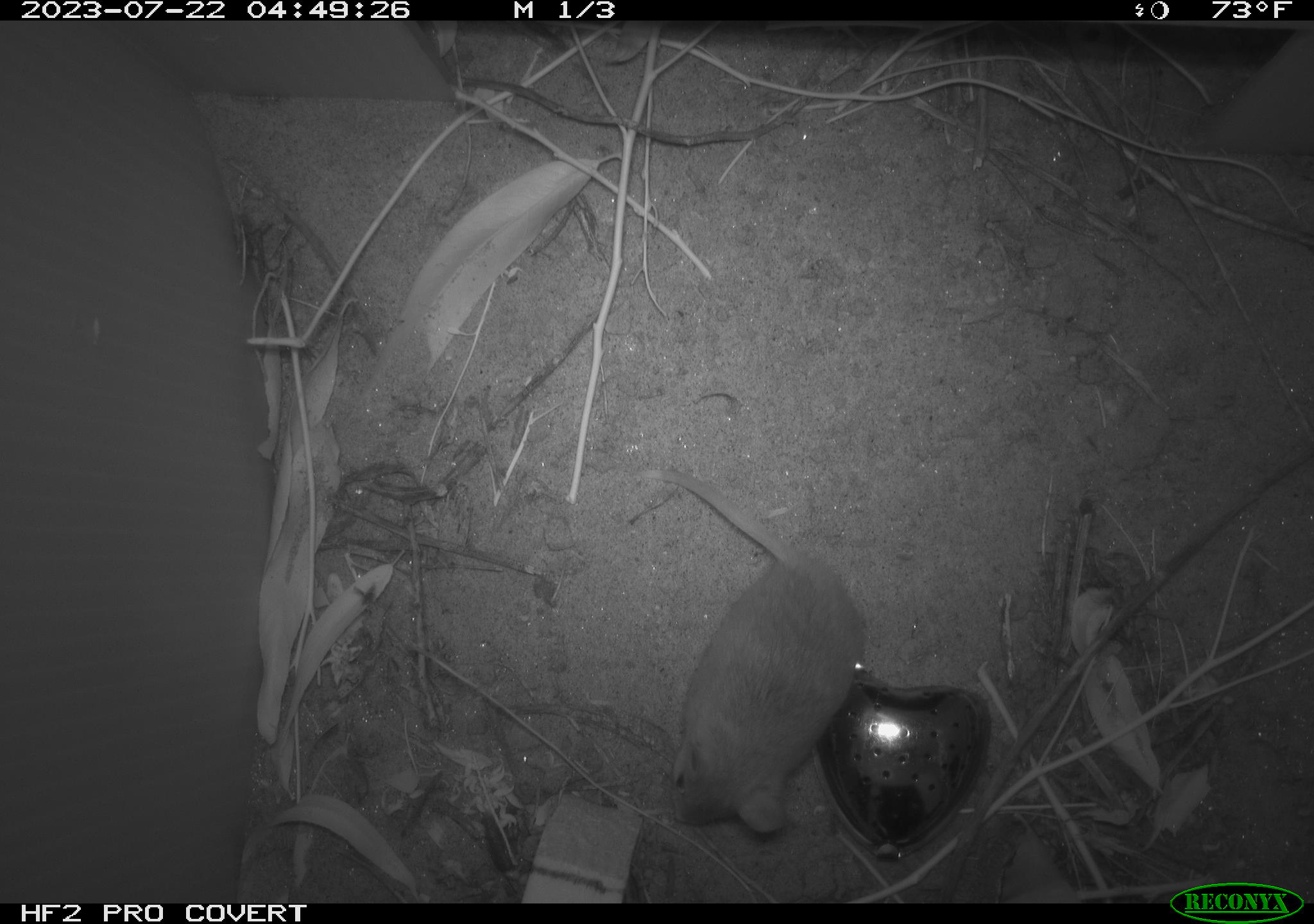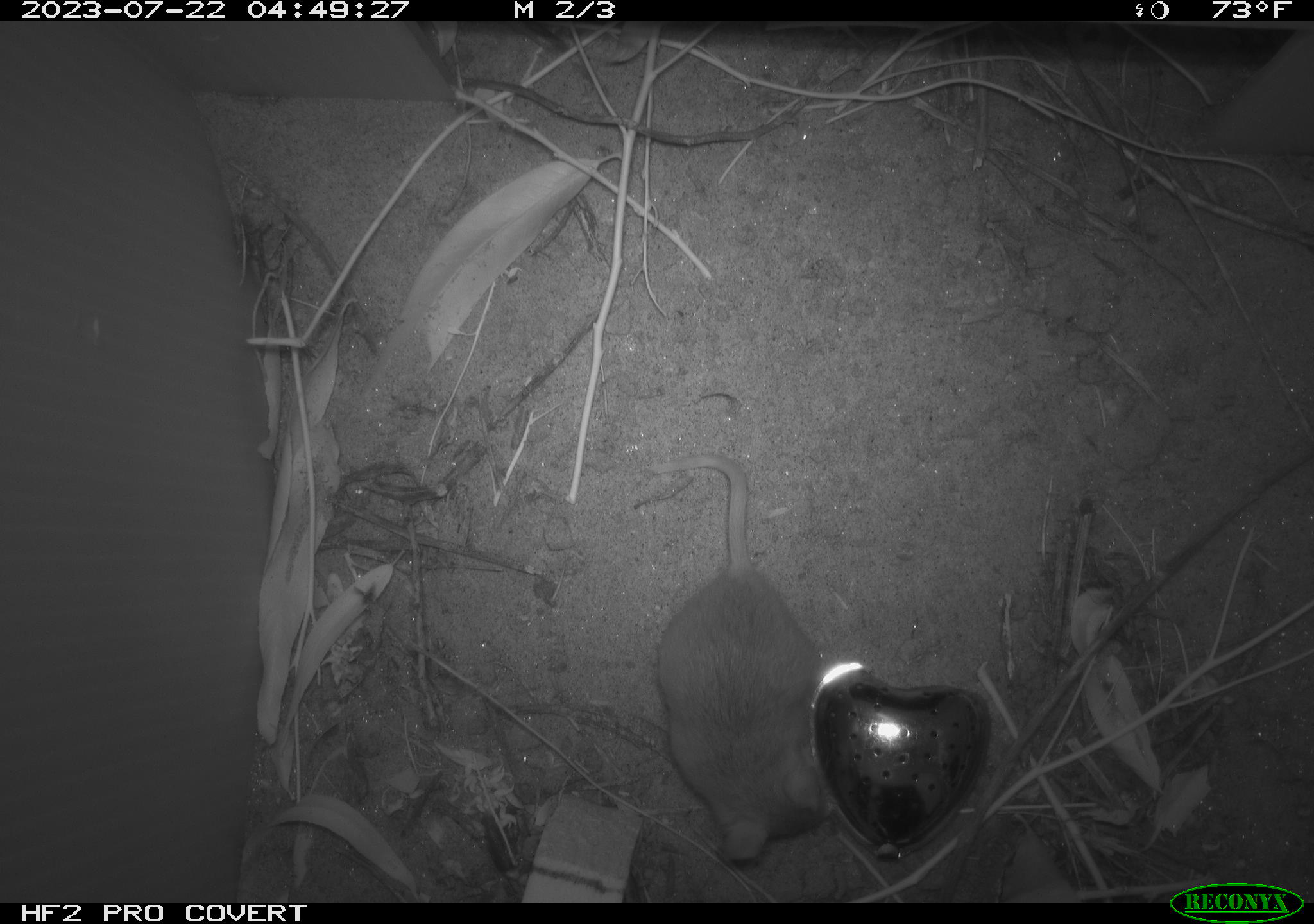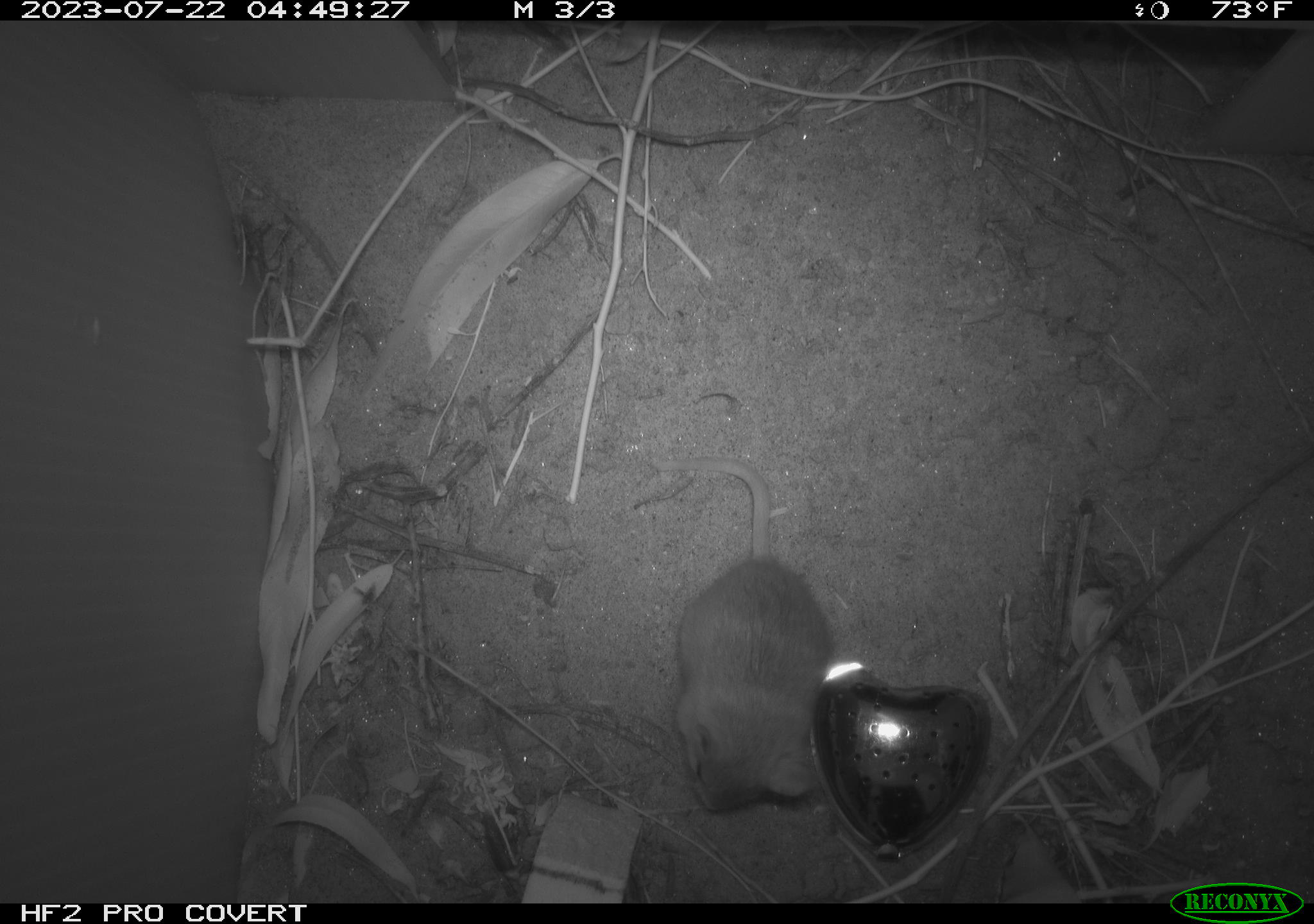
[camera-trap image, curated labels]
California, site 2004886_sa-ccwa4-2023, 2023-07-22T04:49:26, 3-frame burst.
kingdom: Animalia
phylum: Chordata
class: Mammalia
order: Rodentia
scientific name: Rodentia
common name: mouse species